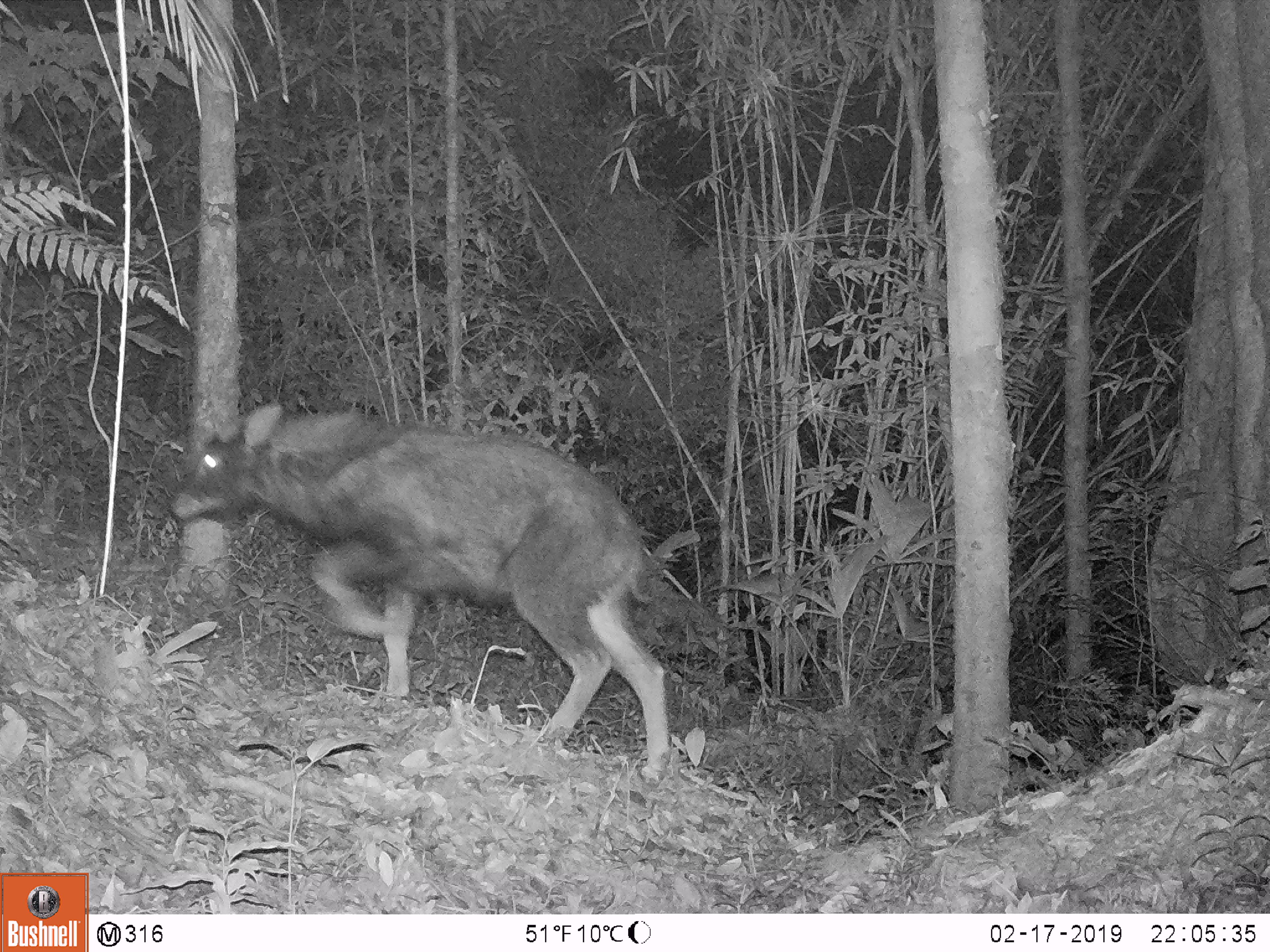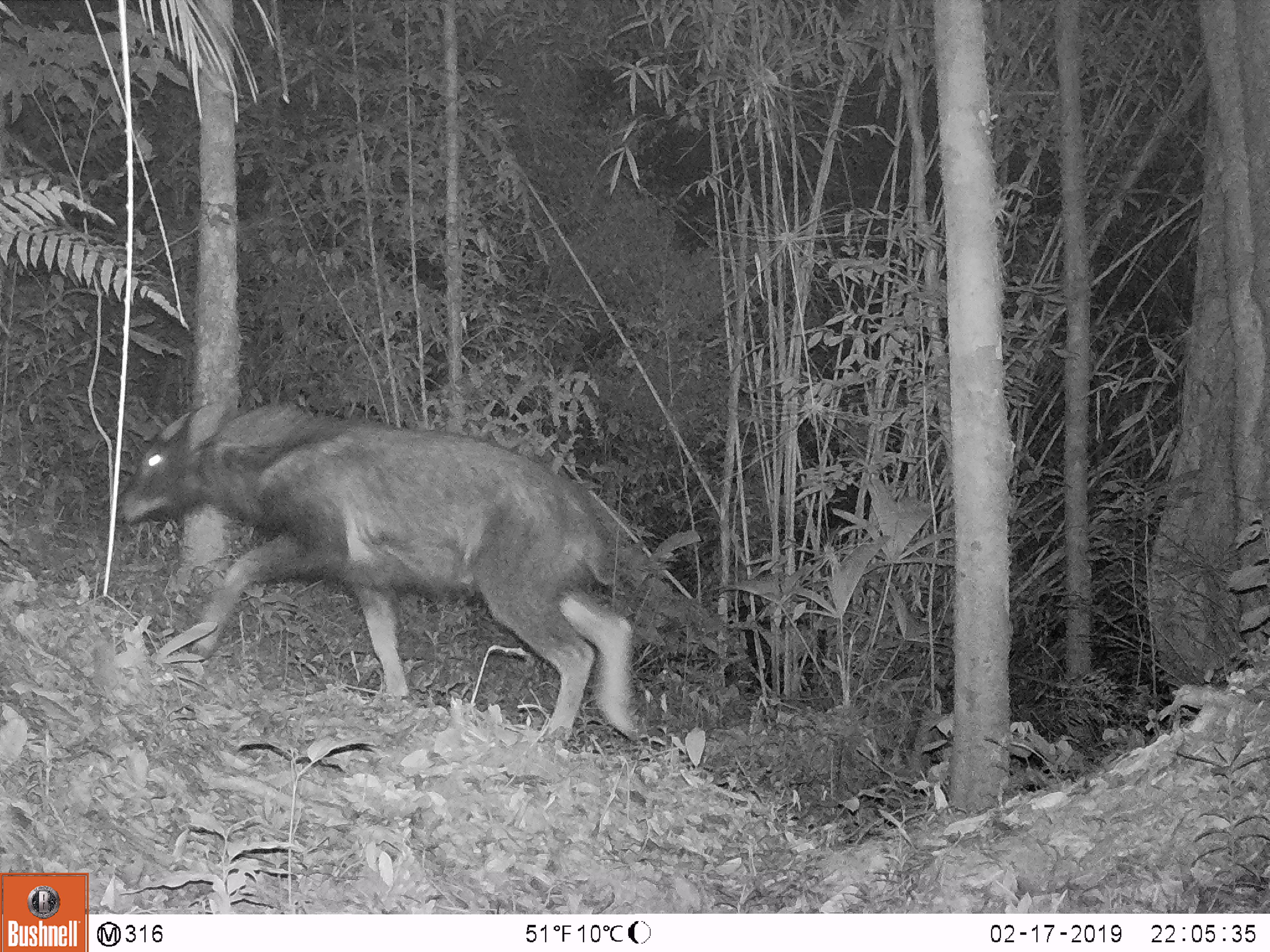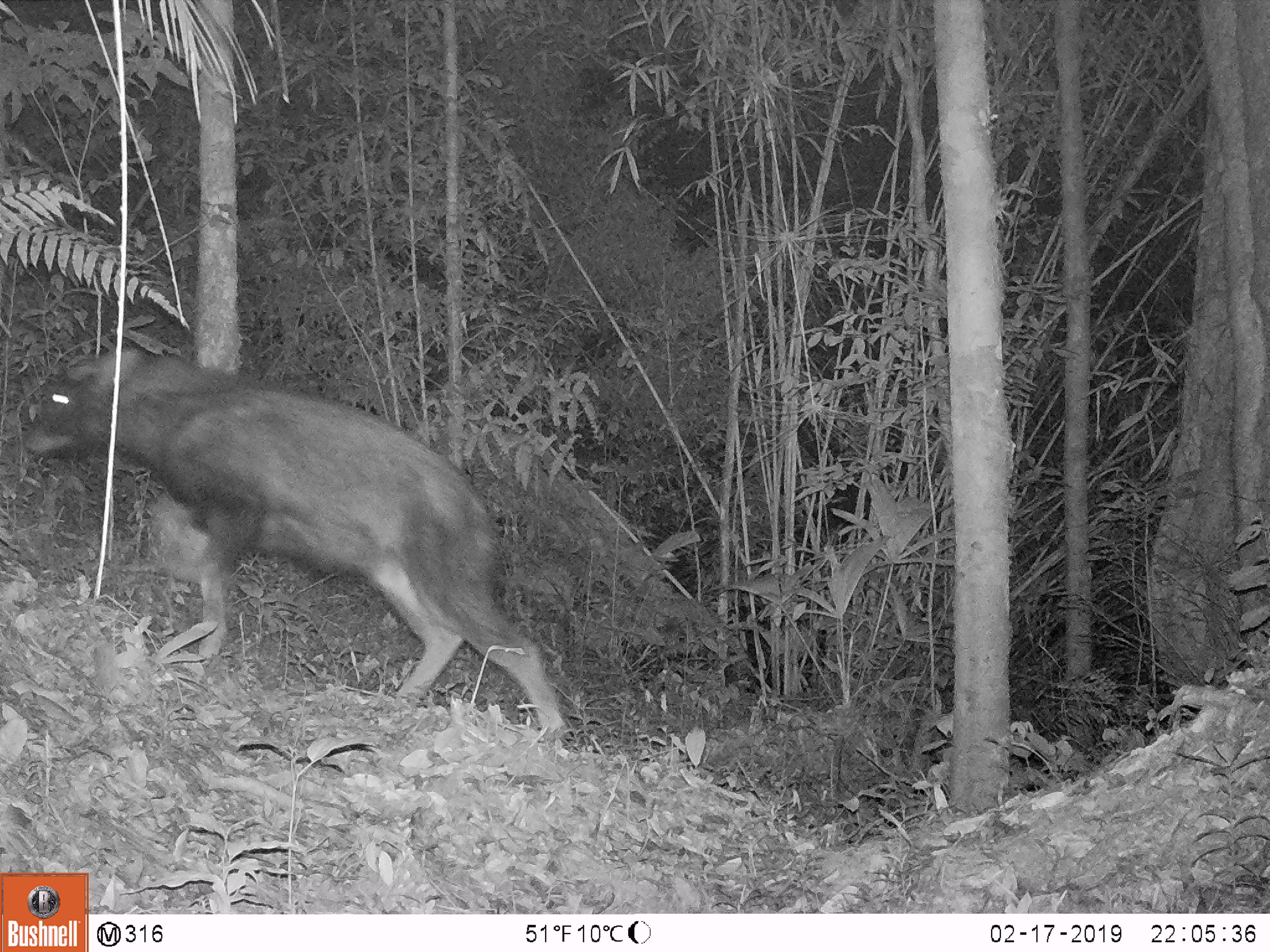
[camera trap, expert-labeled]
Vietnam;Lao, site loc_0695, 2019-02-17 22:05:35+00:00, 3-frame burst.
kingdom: Animalia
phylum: Chordata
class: Mammalia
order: Artiodactyla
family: Bovidae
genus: Capricornis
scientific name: Capricornis sumatraensis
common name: chinese serow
Chinese serow (Capricornis sumatraensis). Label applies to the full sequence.